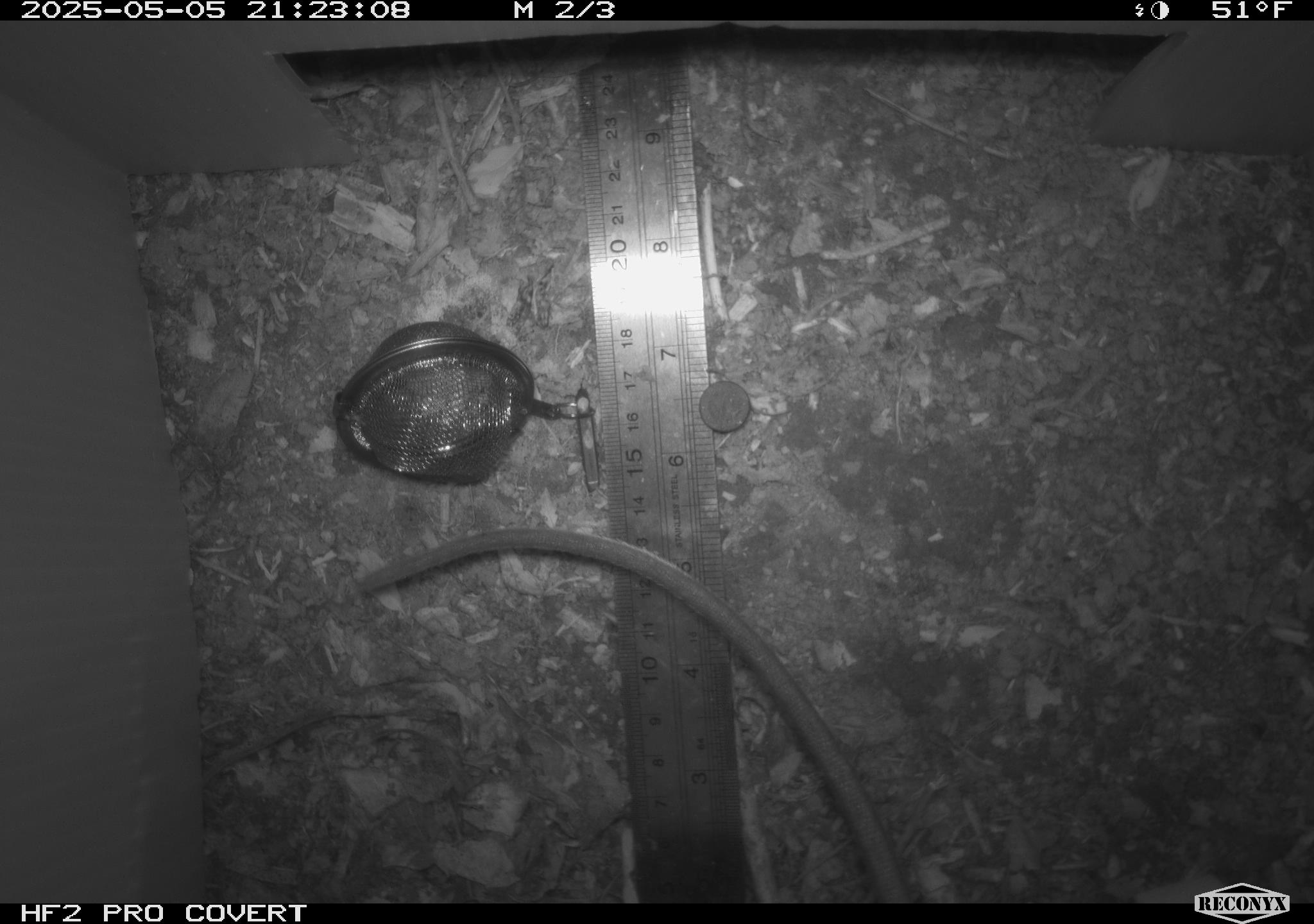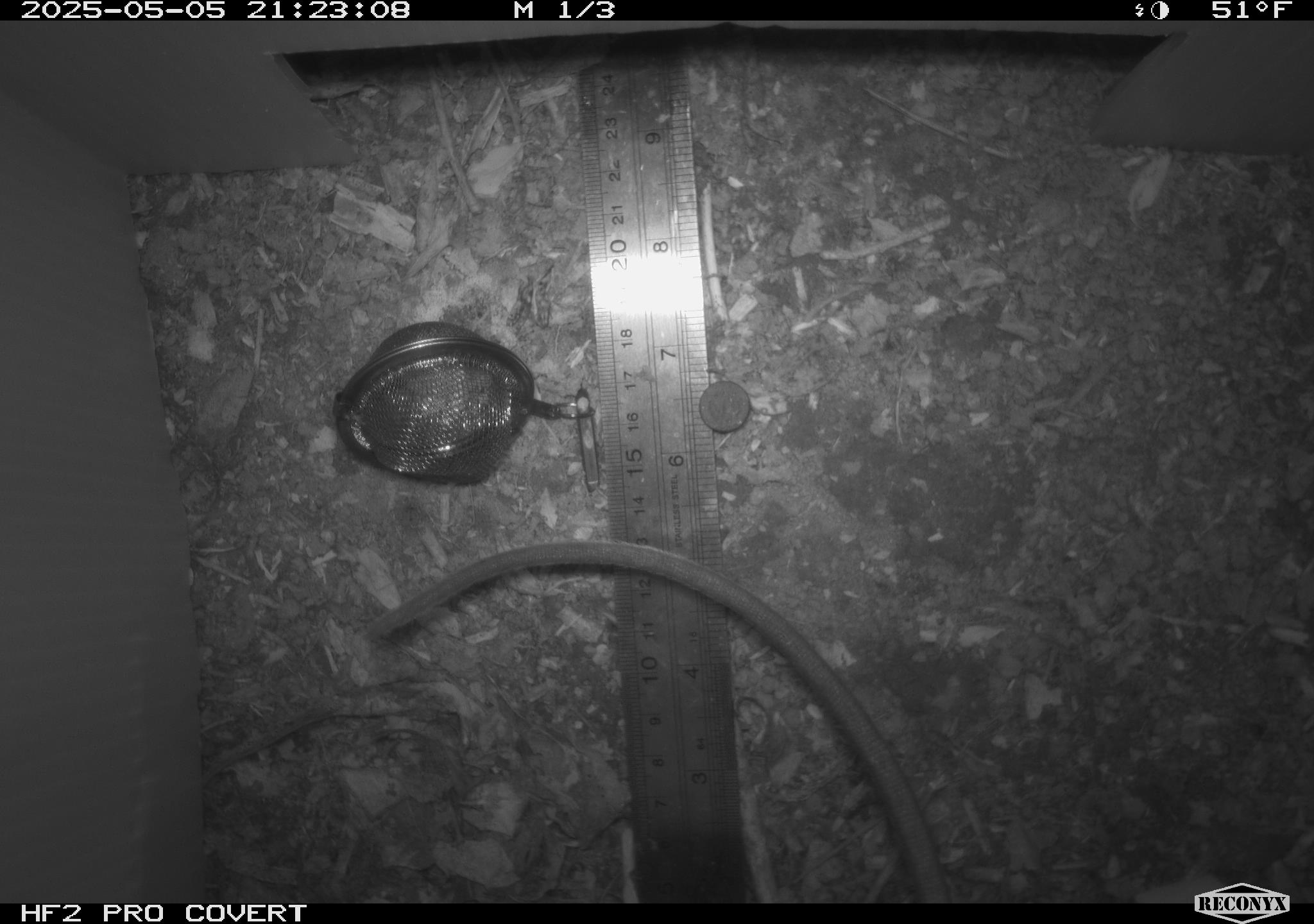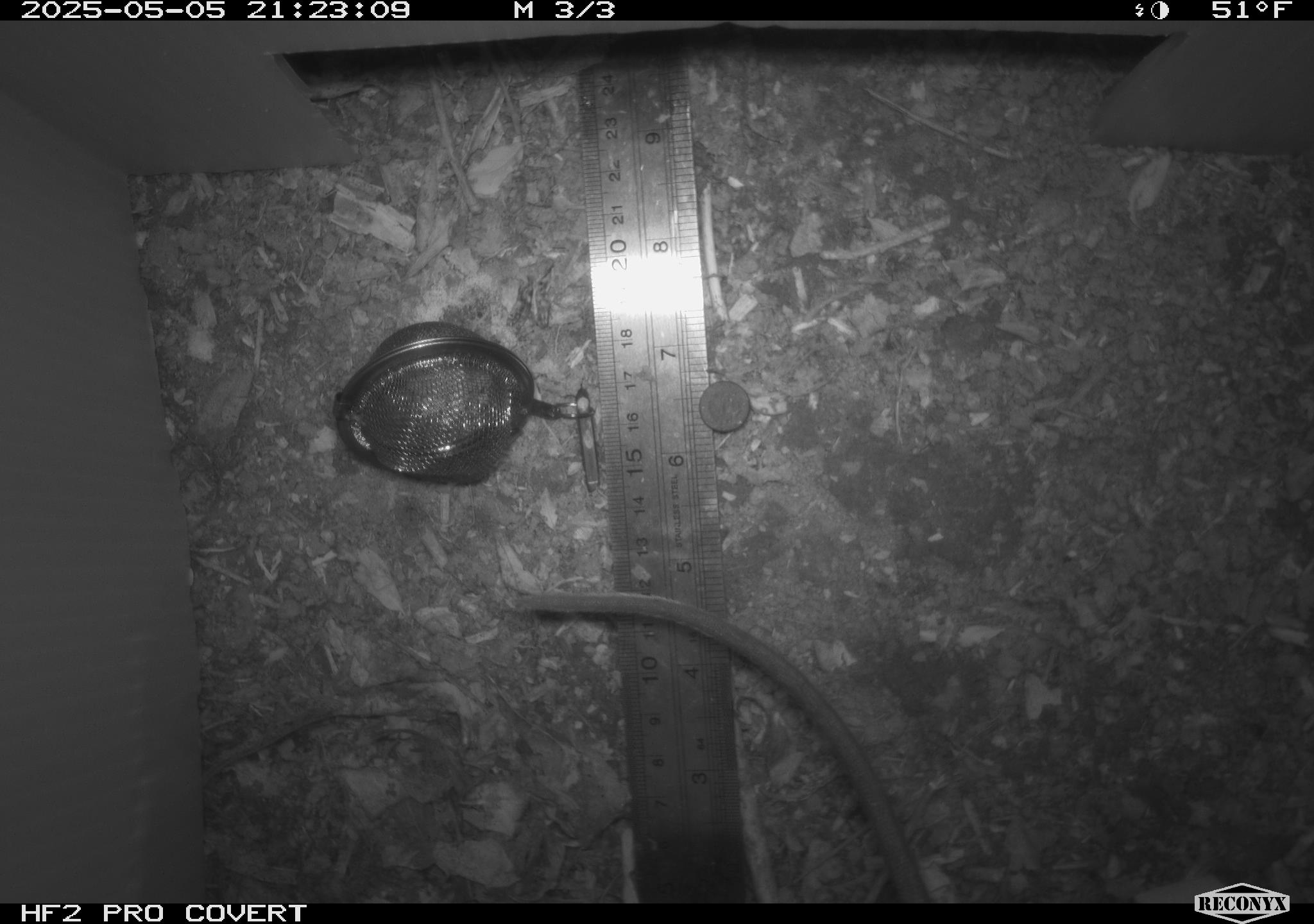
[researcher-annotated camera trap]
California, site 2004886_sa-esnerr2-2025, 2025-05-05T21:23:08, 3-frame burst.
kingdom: Animalia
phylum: Chordata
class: Mammalia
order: Rodentia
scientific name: Rodentia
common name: rodent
Rodent (Rodentia).